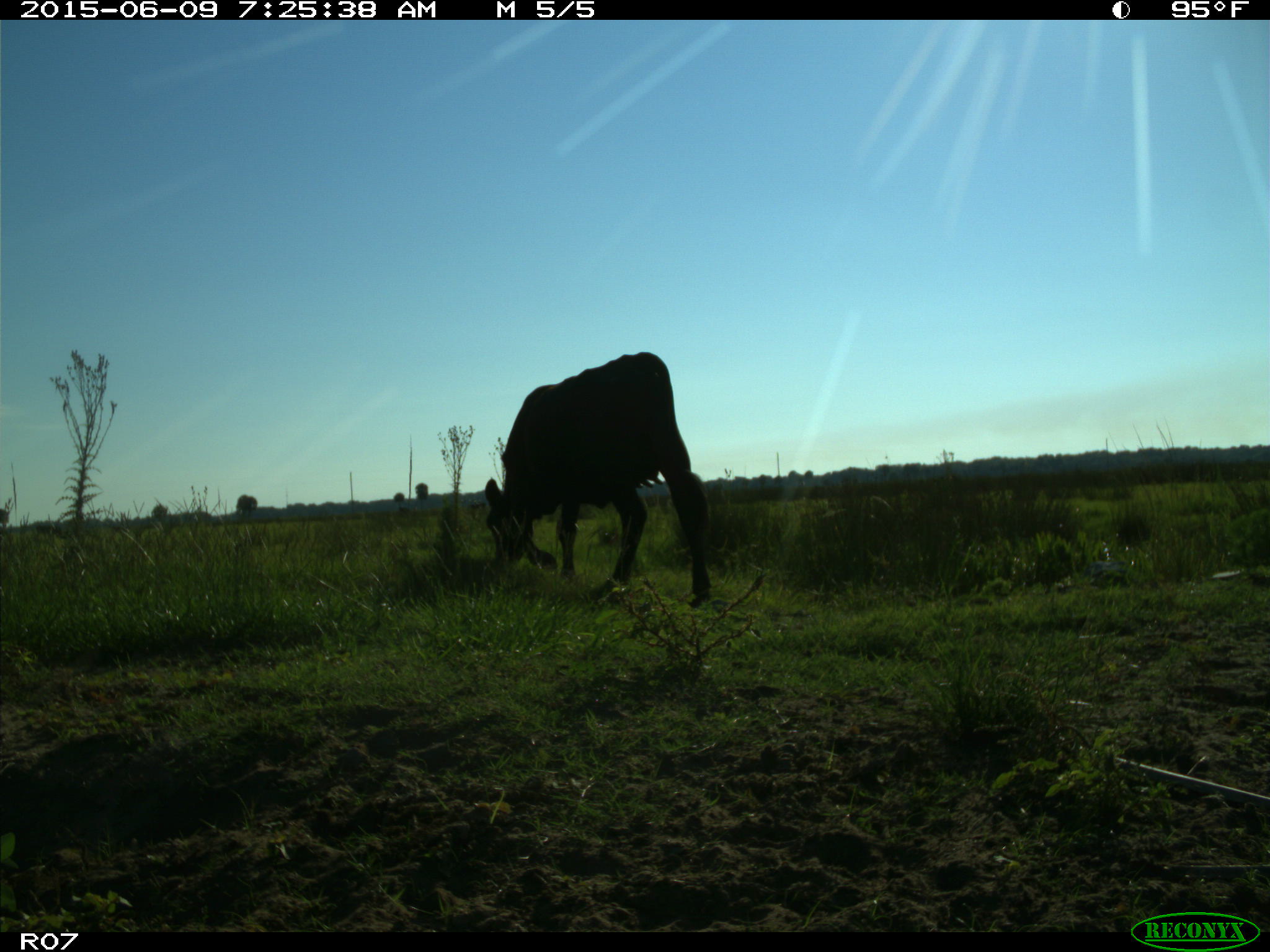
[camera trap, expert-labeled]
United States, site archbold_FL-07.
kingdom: Animalia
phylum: Chordata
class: Mammalia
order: Artiodactyla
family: Bovidae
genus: Bos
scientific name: Bos taurus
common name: domestic cow